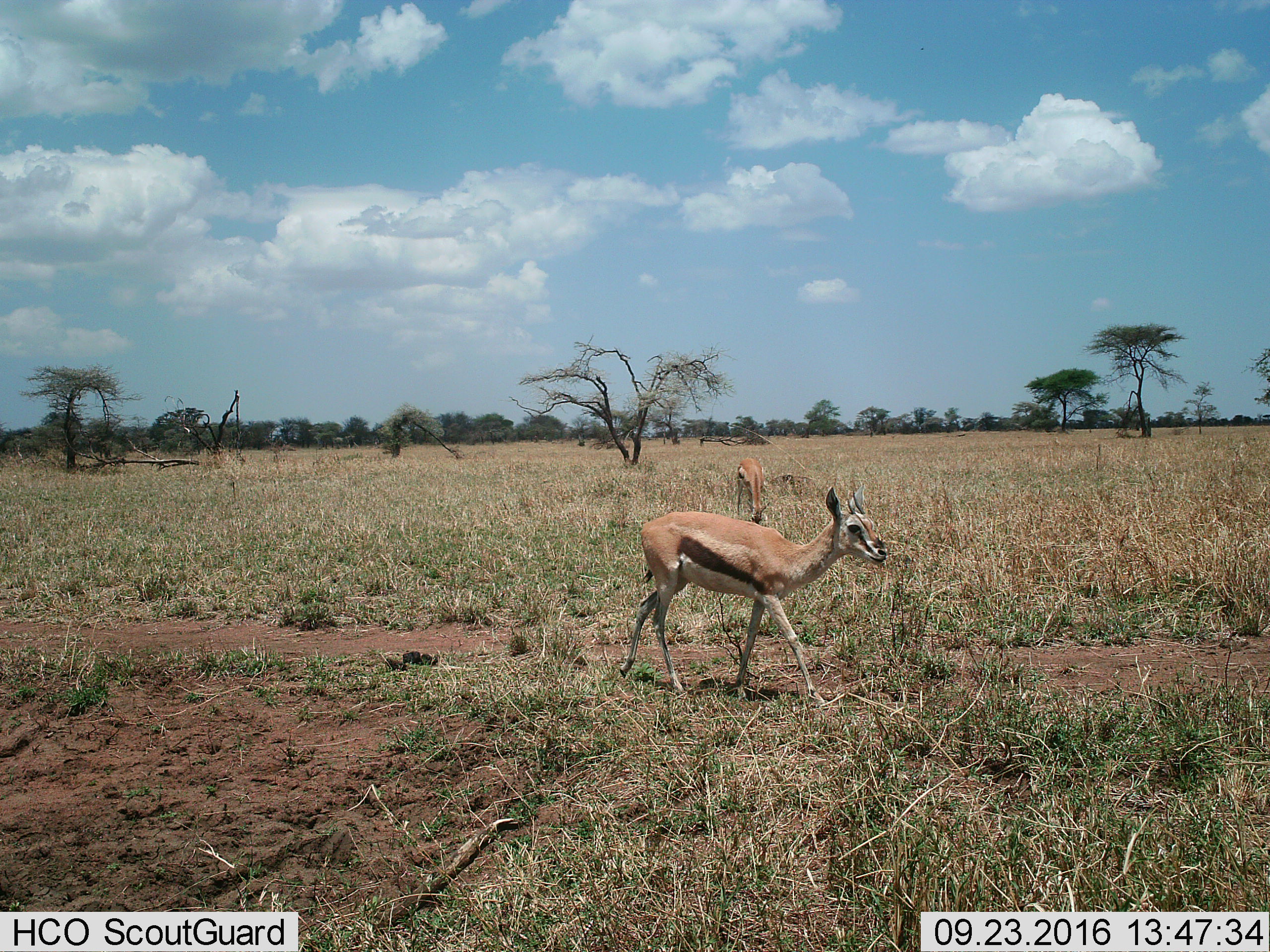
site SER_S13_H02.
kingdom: Animalia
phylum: Chordata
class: Mammalia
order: Artiodactyla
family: Bovidae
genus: Eudorcas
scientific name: Eudorcas thomsonii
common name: thomson's gazelle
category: gazellethomsons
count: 2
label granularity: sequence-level